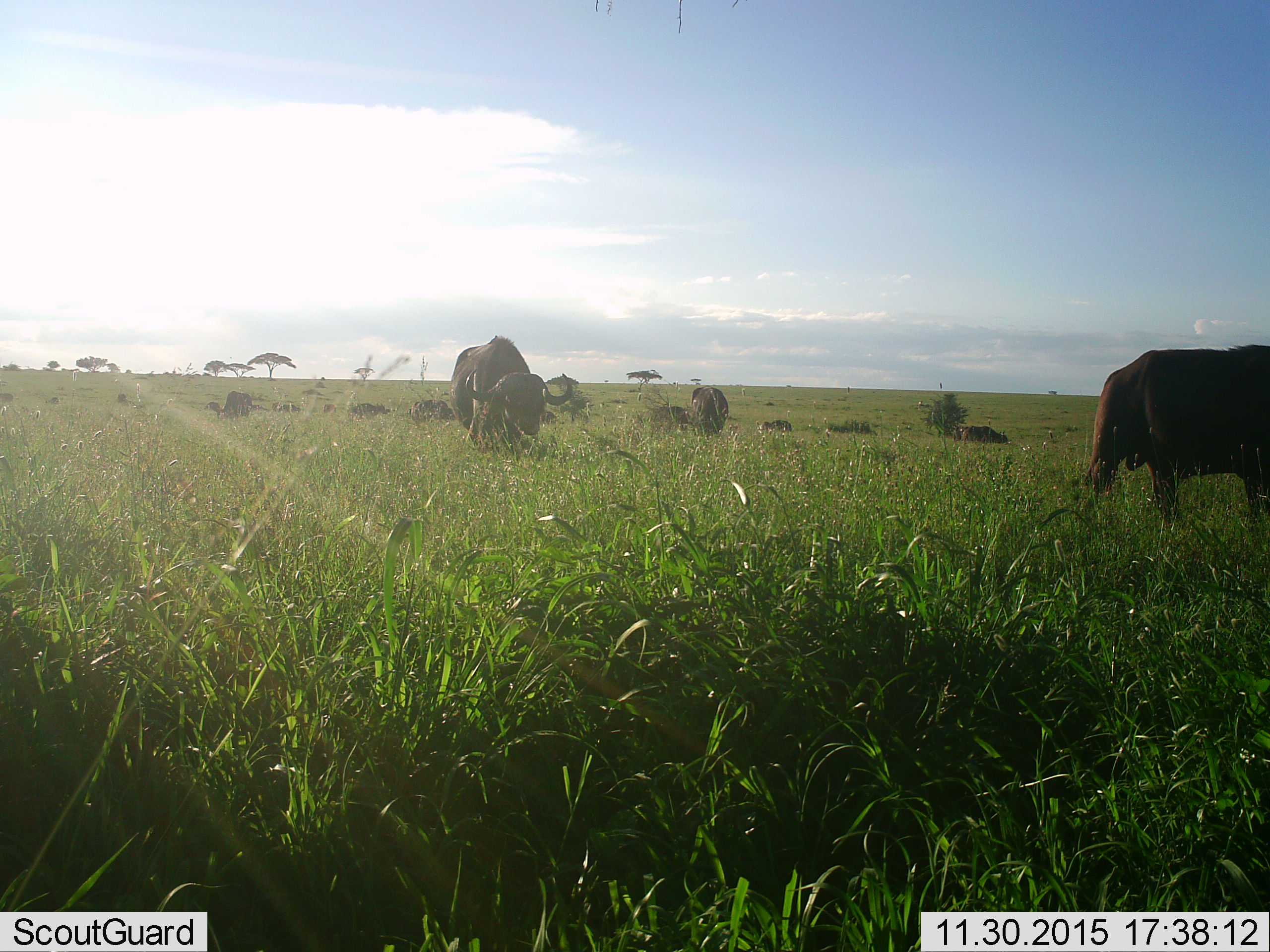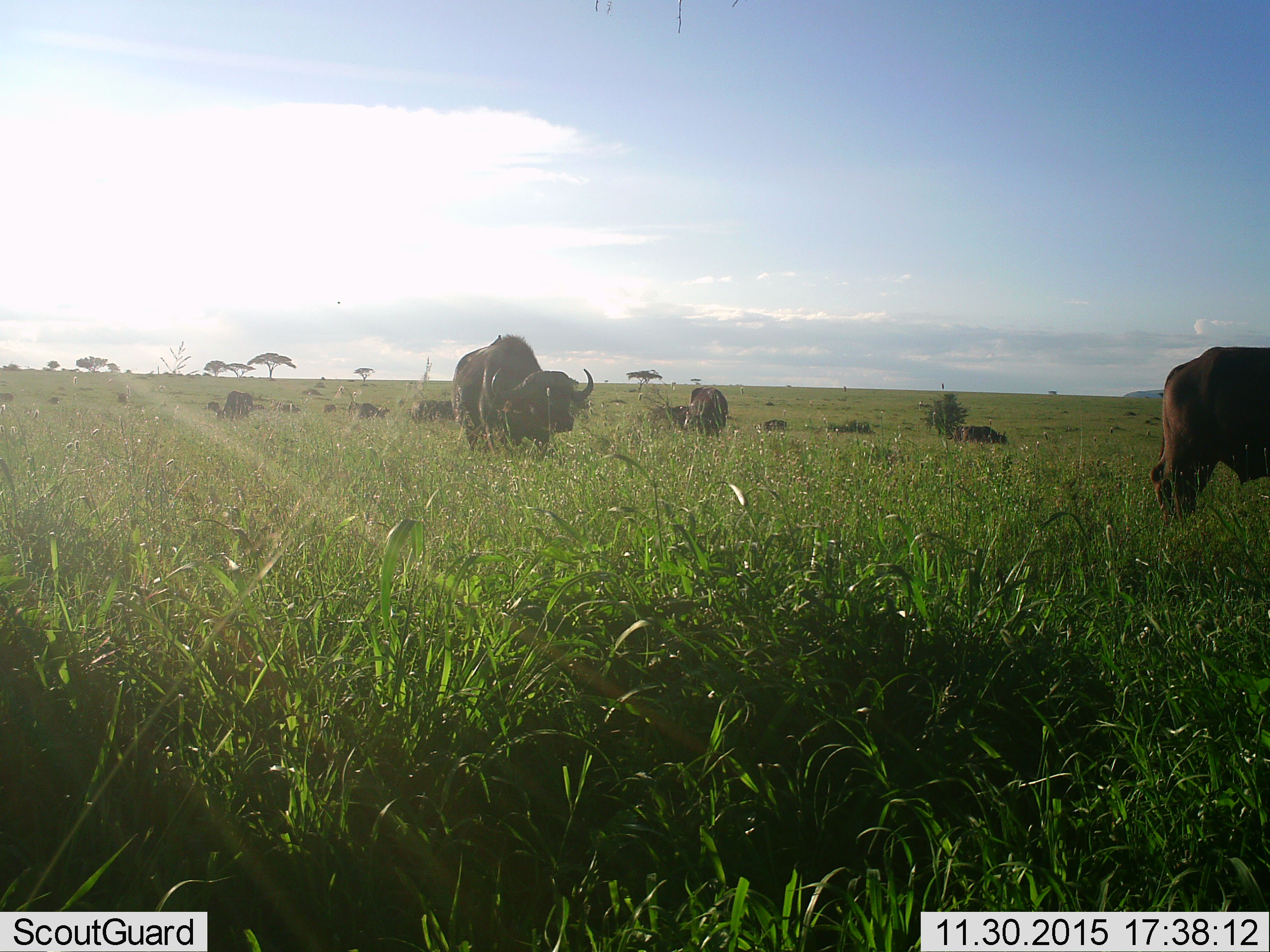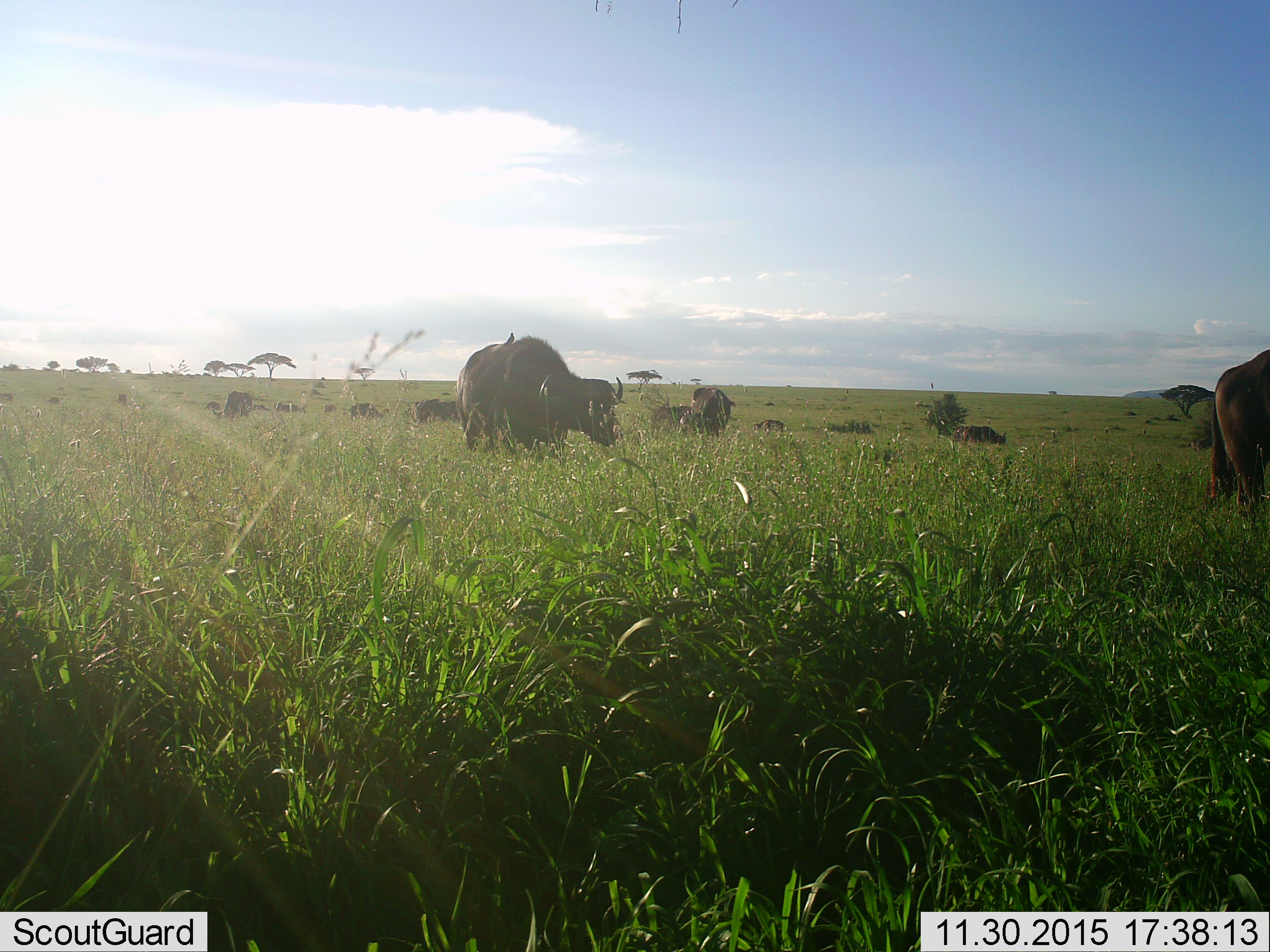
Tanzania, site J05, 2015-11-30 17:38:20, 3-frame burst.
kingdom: Animalia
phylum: Chordata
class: Mammalia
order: Artiodactyla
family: Bovidae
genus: Syncerus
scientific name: Syncerus caffer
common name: cape buffalo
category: buffalo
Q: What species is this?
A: Buffalo (cape buffalo) (Syncerus caffer).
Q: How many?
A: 11-50.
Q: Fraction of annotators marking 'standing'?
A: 44%.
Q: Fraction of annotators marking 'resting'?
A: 11%.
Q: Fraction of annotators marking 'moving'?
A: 56%.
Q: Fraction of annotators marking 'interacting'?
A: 0%.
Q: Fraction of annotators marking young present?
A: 0%.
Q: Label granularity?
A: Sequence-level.